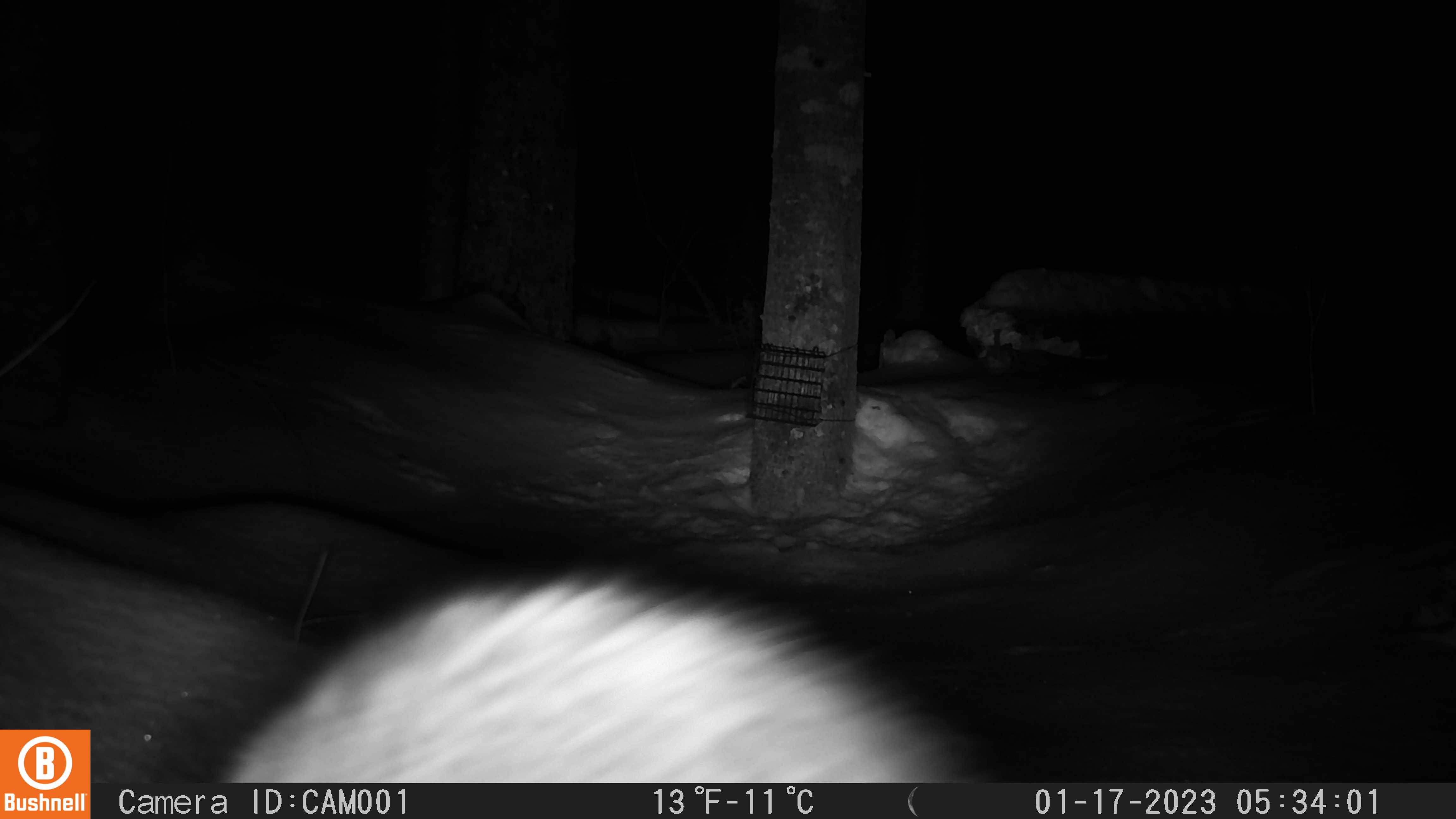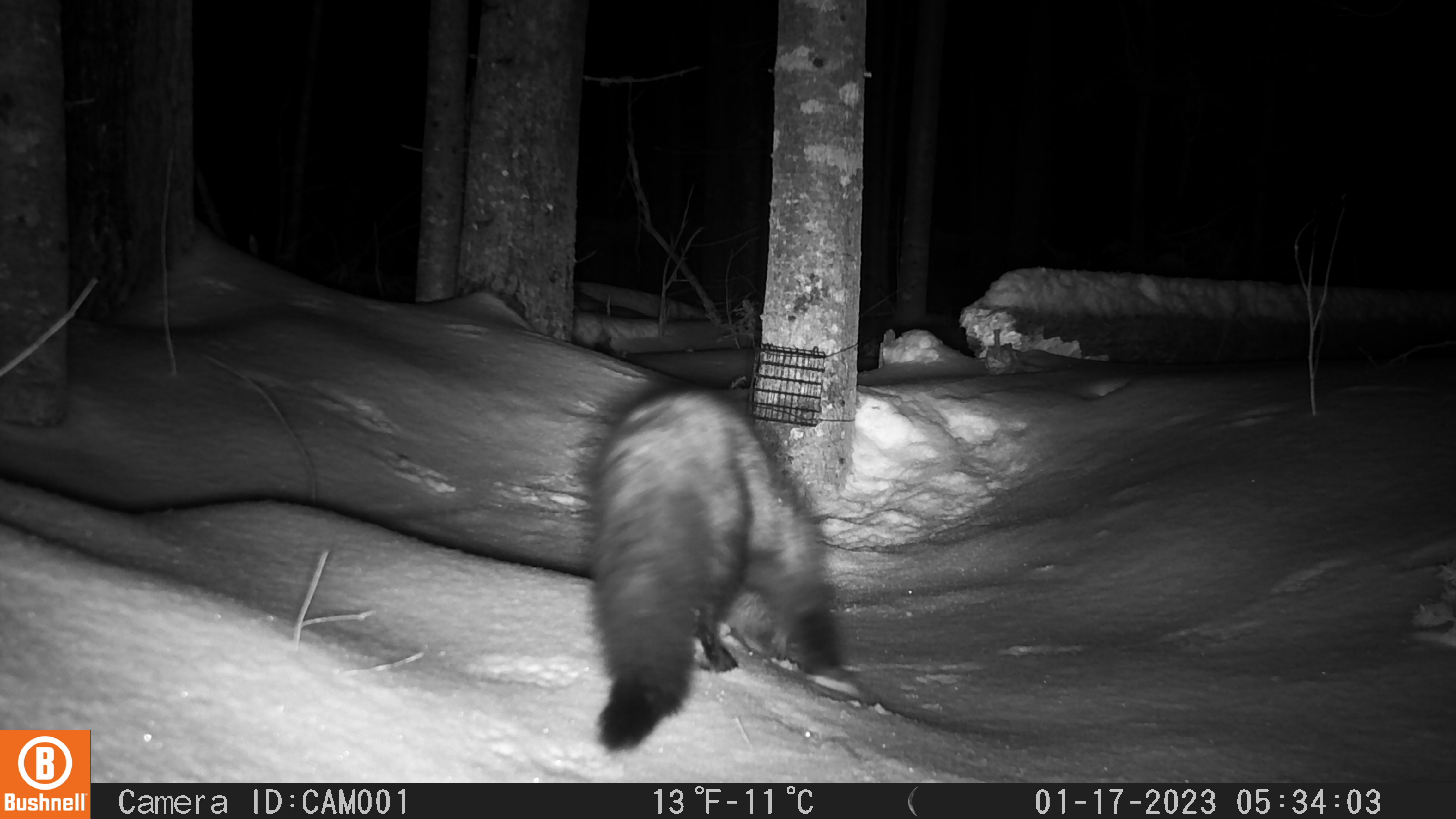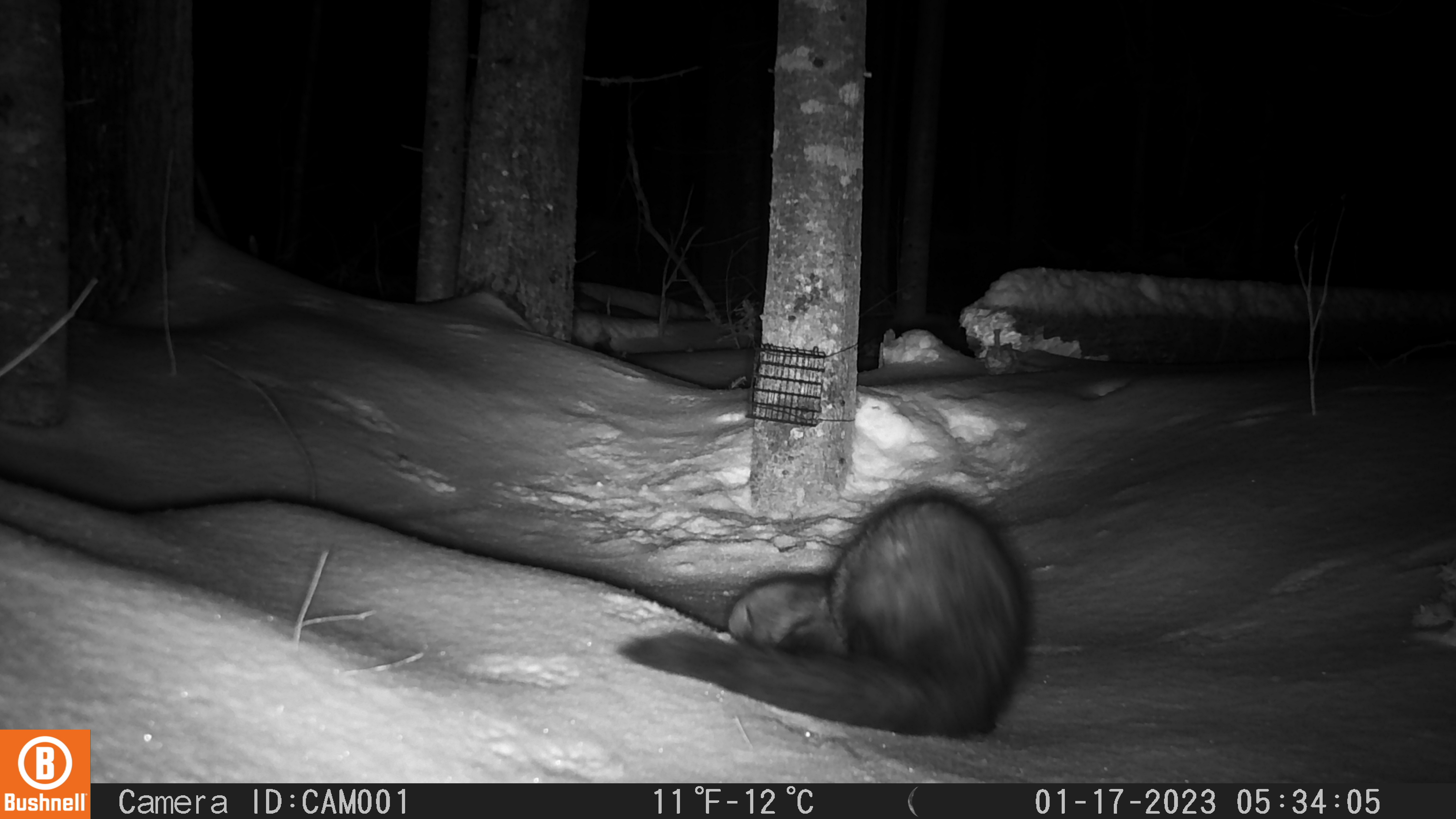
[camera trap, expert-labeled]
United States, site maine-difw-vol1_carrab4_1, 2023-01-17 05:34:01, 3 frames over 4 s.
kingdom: Animalia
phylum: Chordata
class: Mammalia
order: Carnivora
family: Mustelidae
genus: Pekania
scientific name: Pekania pennanti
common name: fisher